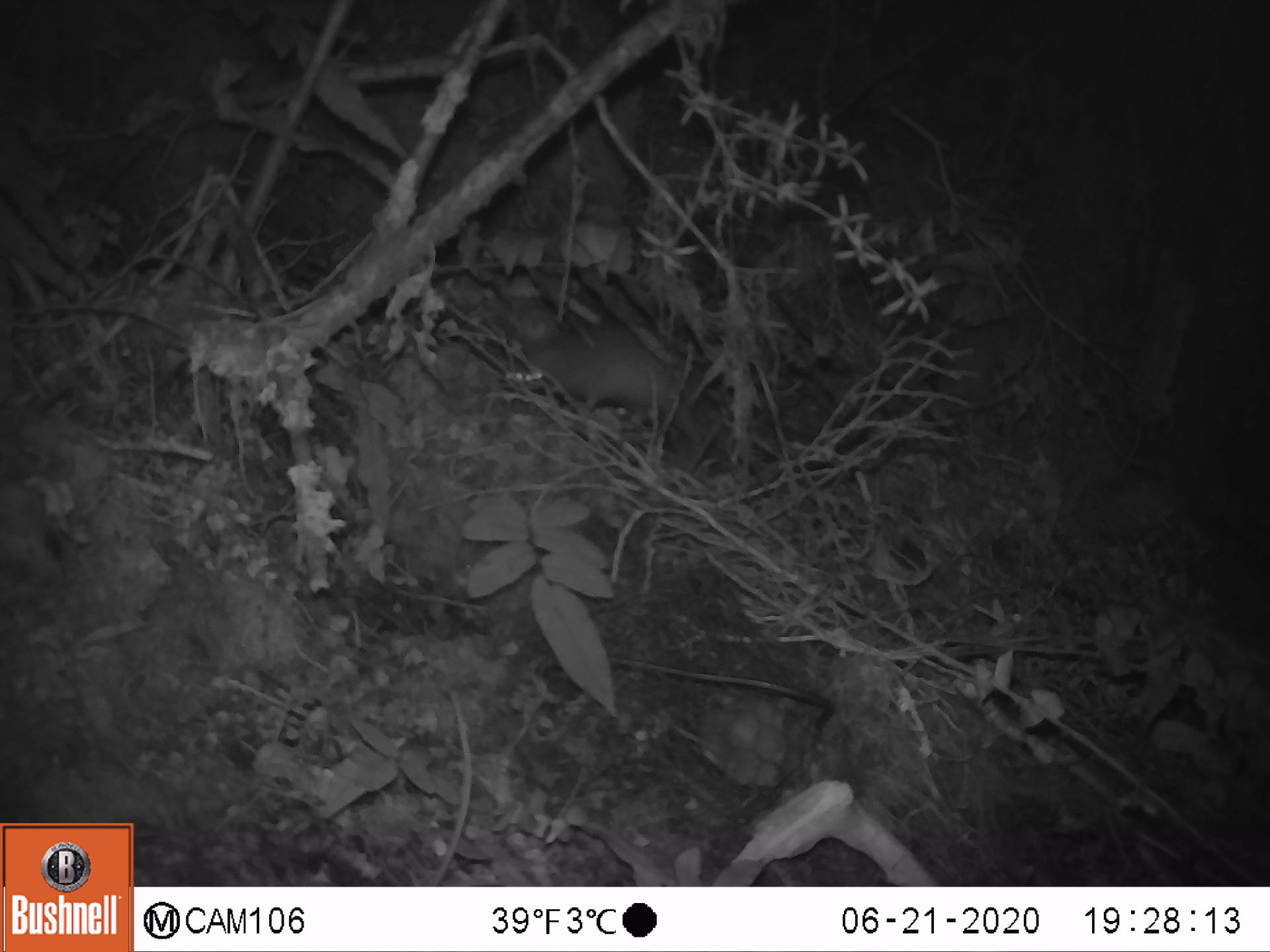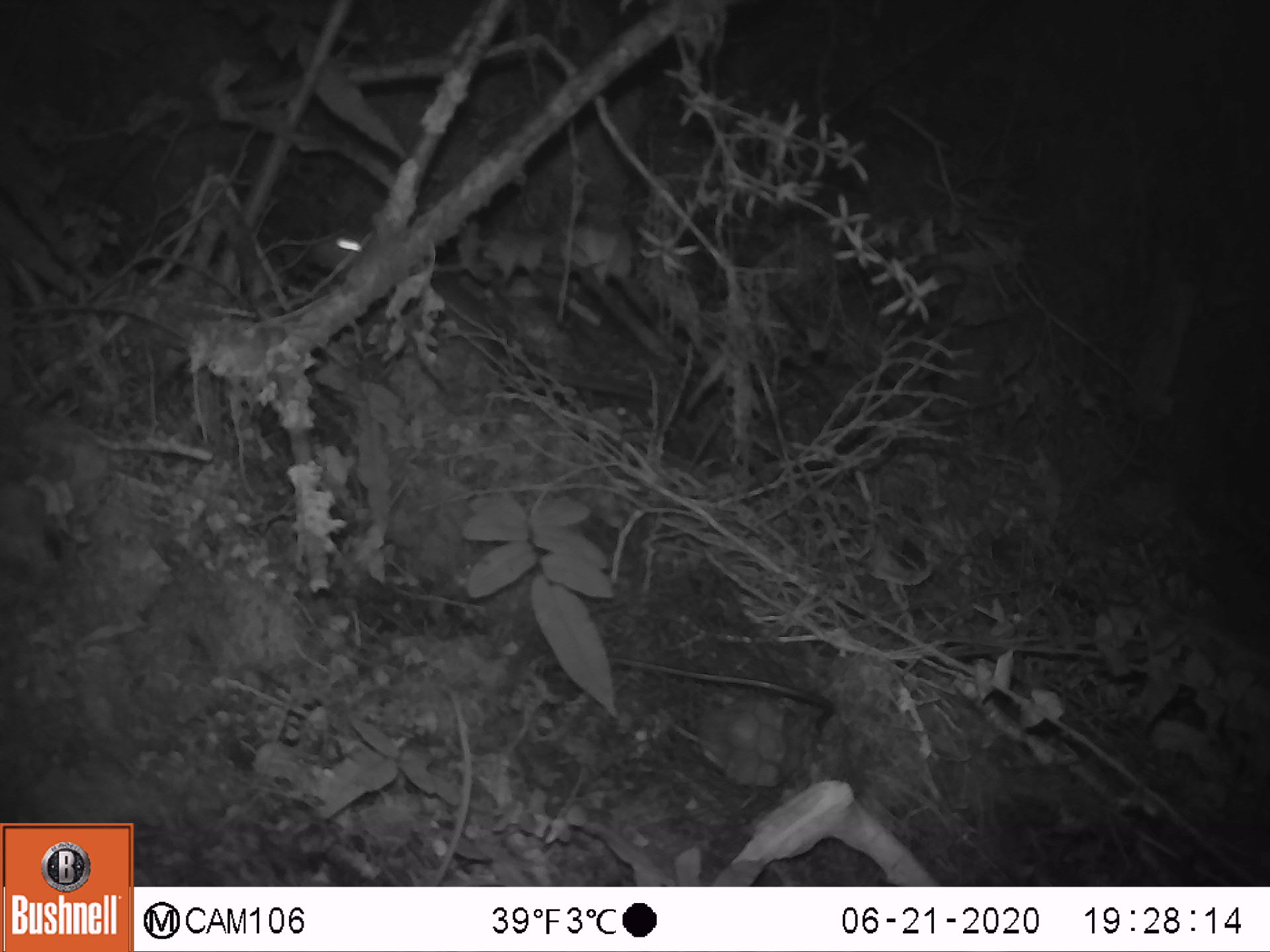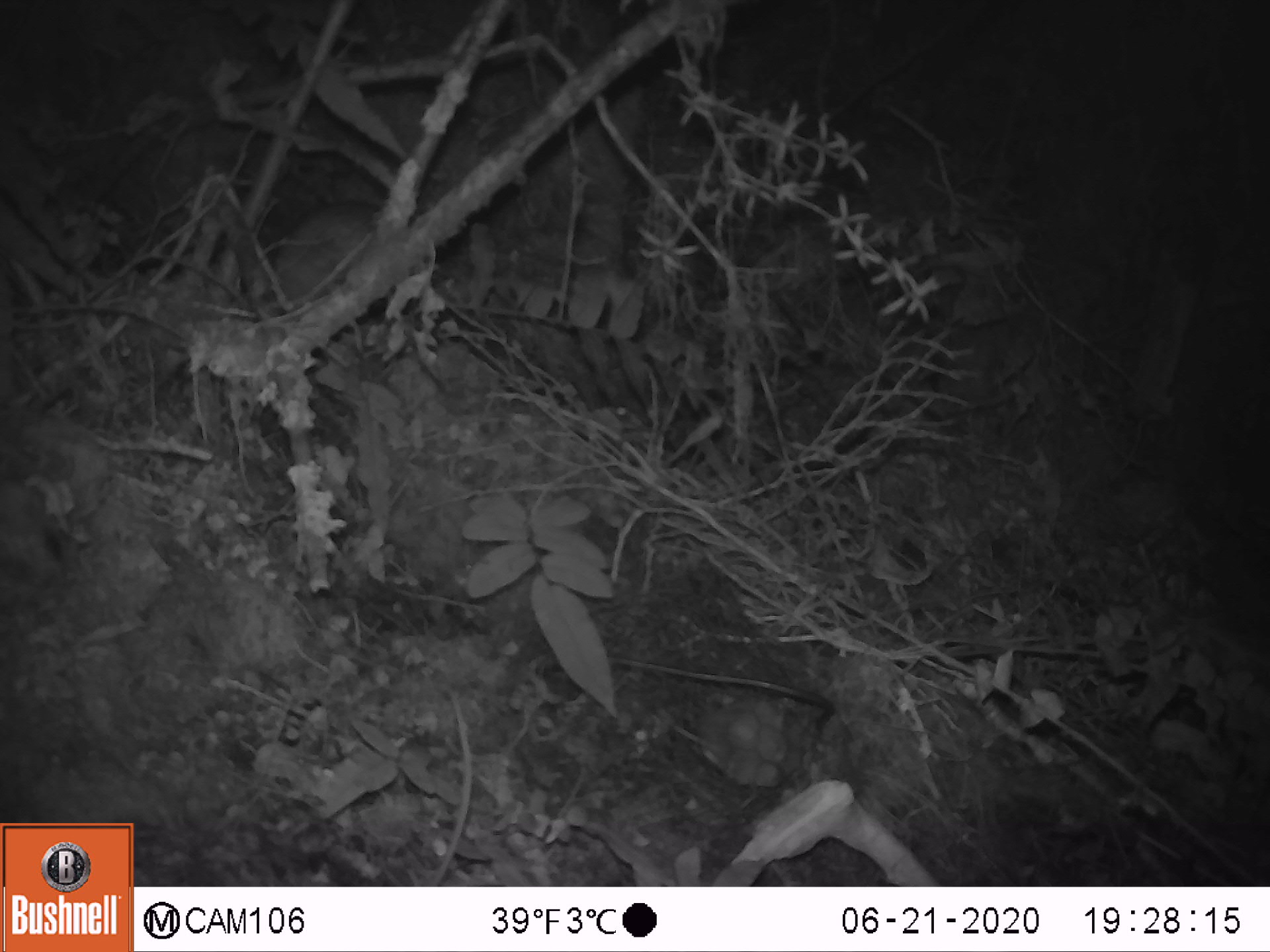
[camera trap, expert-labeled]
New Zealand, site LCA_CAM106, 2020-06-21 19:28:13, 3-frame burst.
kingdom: Animalia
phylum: Chordata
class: Mammalia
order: Rodentia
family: Muridae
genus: Rattus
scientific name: Rattus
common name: rat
Rat (Rattus).